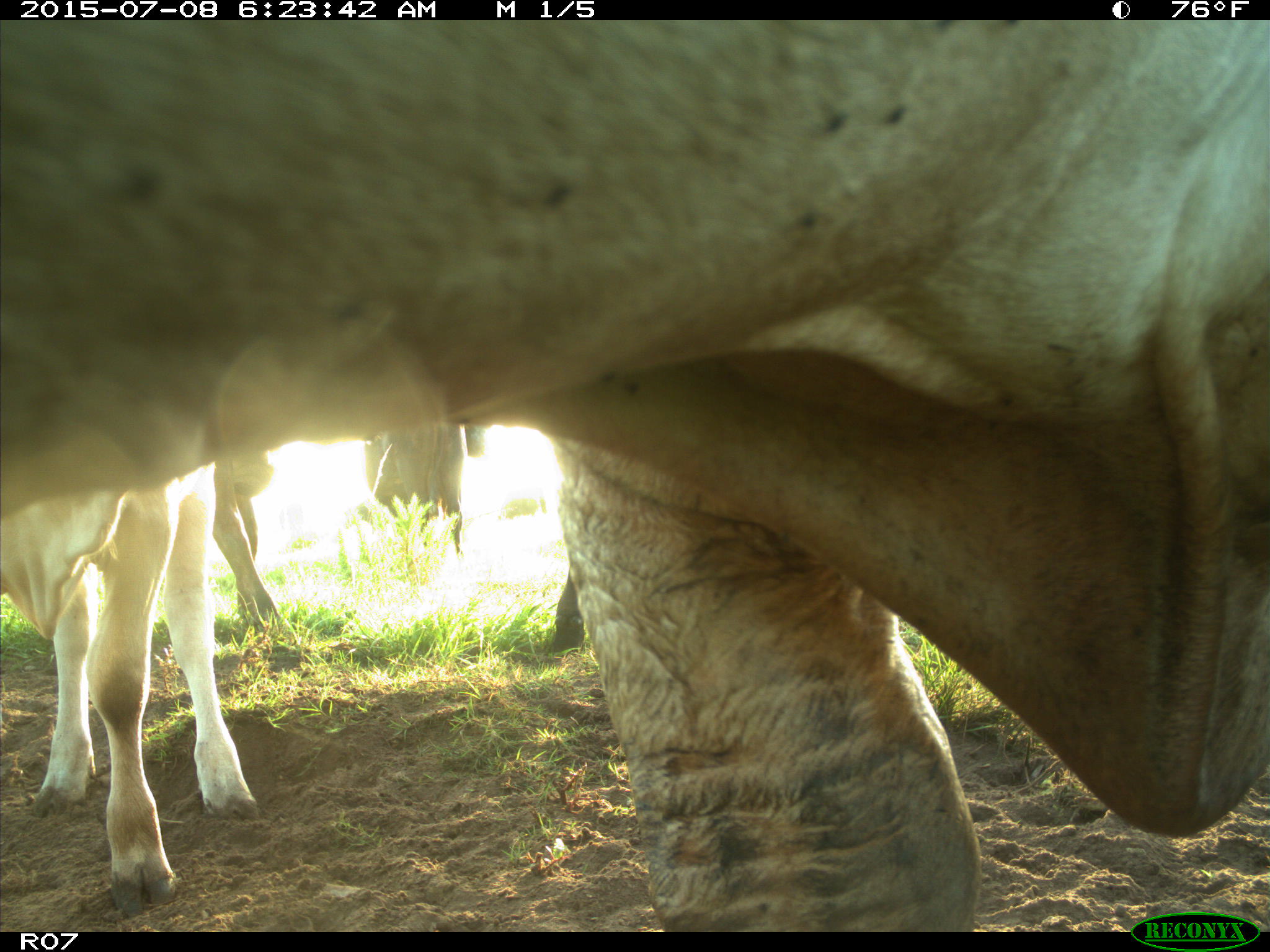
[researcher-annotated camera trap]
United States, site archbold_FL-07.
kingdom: Animalia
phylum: Chordata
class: Mammalia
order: Artiodactyla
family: Bovidae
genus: Bos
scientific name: Bos taurus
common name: domestic cow